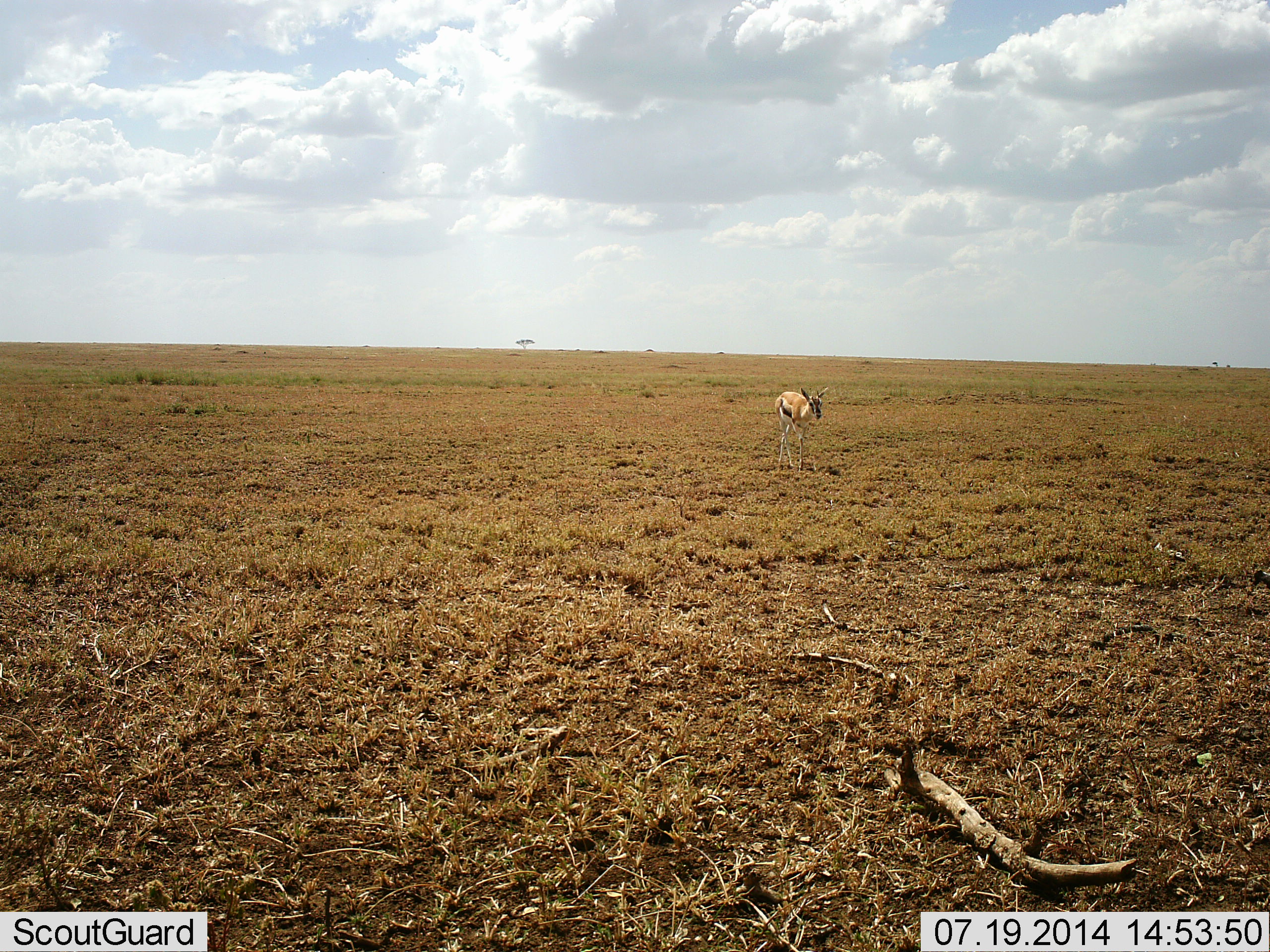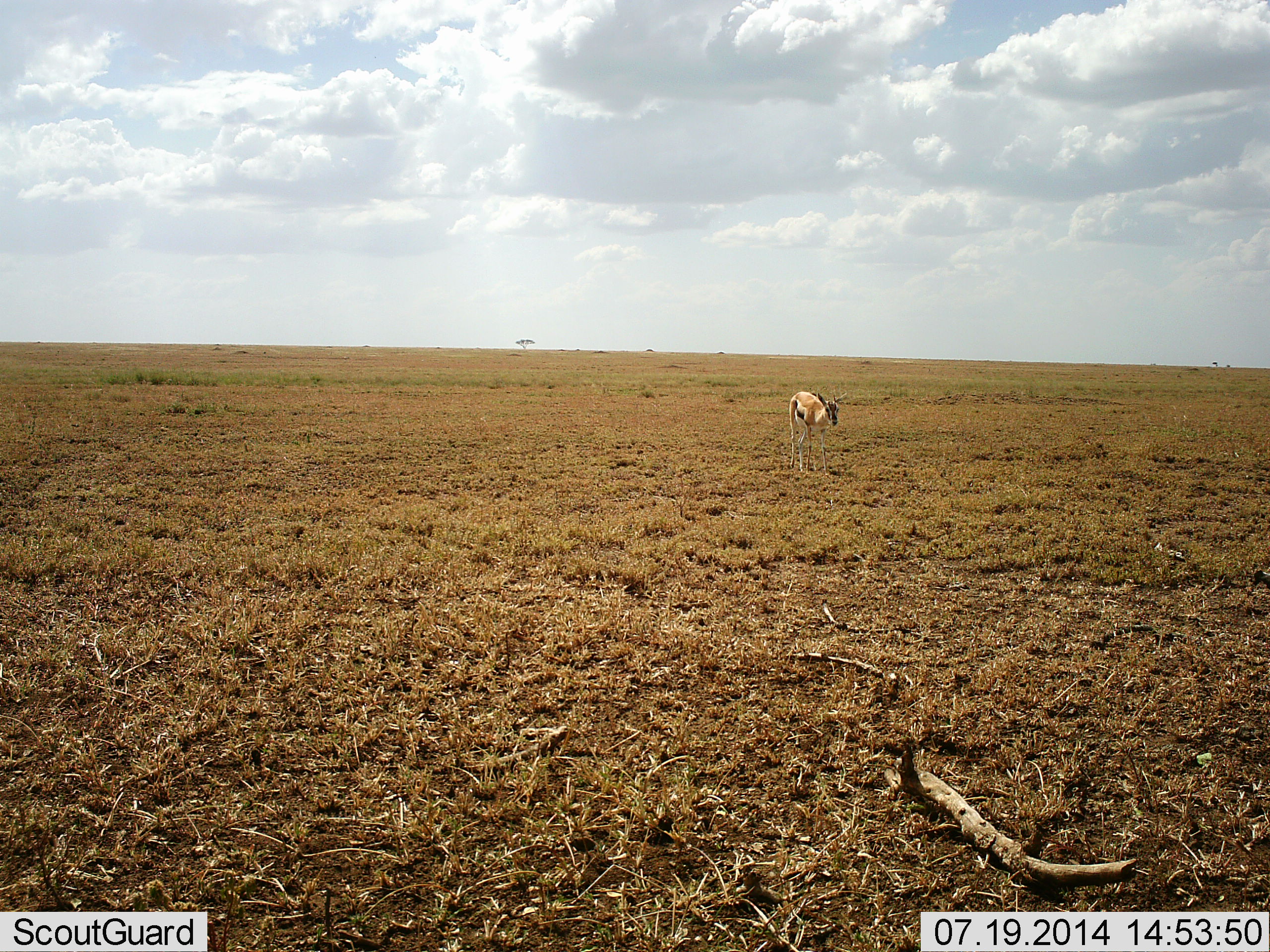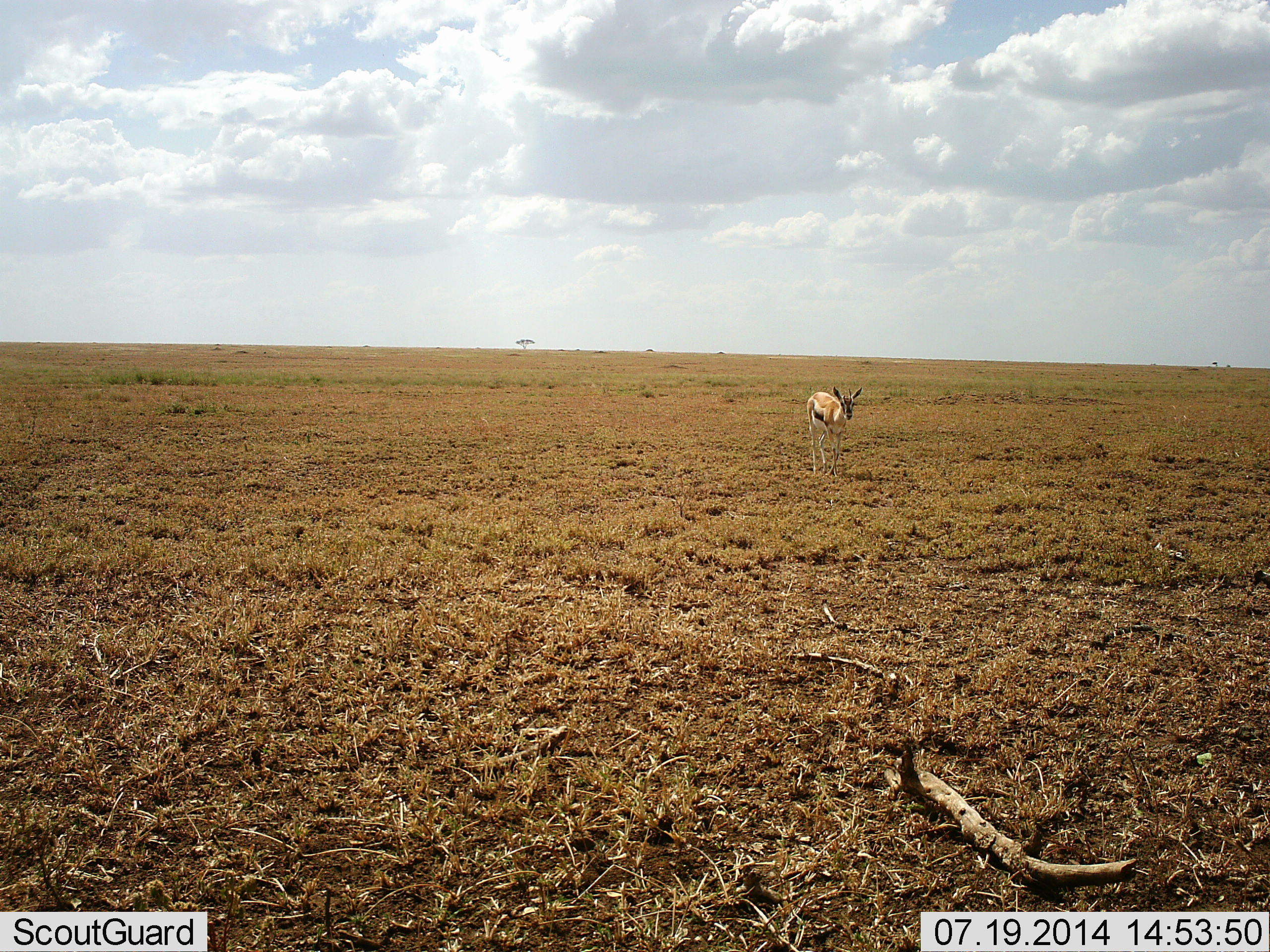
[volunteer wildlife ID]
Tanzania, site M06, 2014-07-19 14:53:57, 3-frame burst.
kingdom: Animalia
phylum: Chordata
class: Mammalia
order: Artiodactyla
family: Bovidae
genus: Eudorcas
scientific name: Eudorcas thomsonii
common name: thomson's gazelle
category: gazellethomsons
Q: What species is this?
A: Gazellethomsons (thomson's gazelle) (Eudorcas thomsonii).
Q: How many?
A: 1.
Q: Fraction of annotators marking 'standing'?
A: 20%.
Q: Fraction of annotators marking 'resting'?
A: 0%.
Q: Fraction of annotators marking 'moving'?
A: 80%.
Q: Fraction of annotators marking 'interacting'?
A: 0%.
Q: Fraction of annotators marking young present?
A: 0%.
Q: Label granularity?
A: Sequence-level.